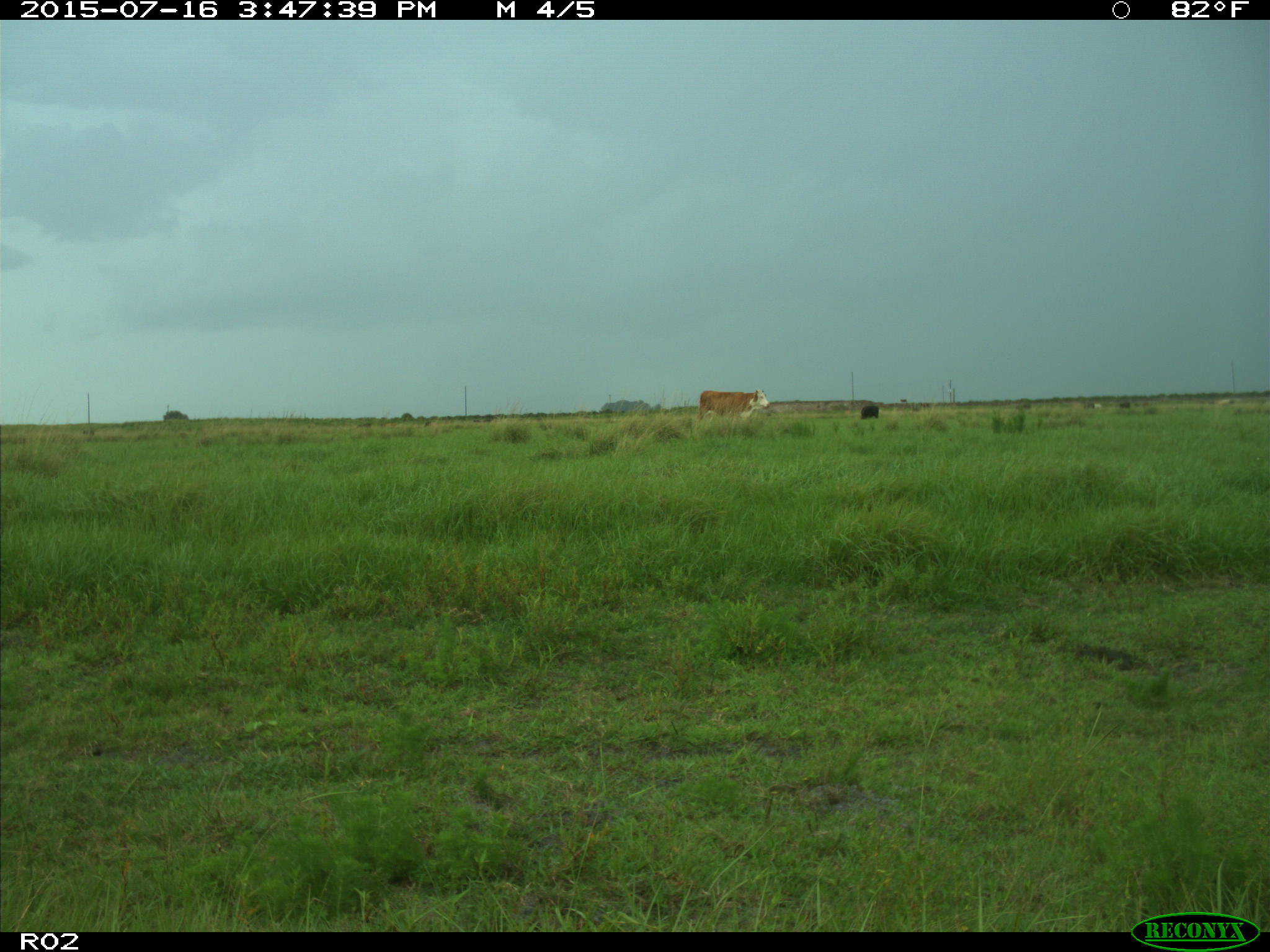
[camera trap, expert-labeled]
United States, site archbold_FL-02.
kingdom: Animalia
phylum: Chordata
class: Mammalia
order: Artiodactyla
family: Bovidae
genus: Bos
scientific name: Bos taurus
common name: domestic cow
Bos taurus (domestic cow).